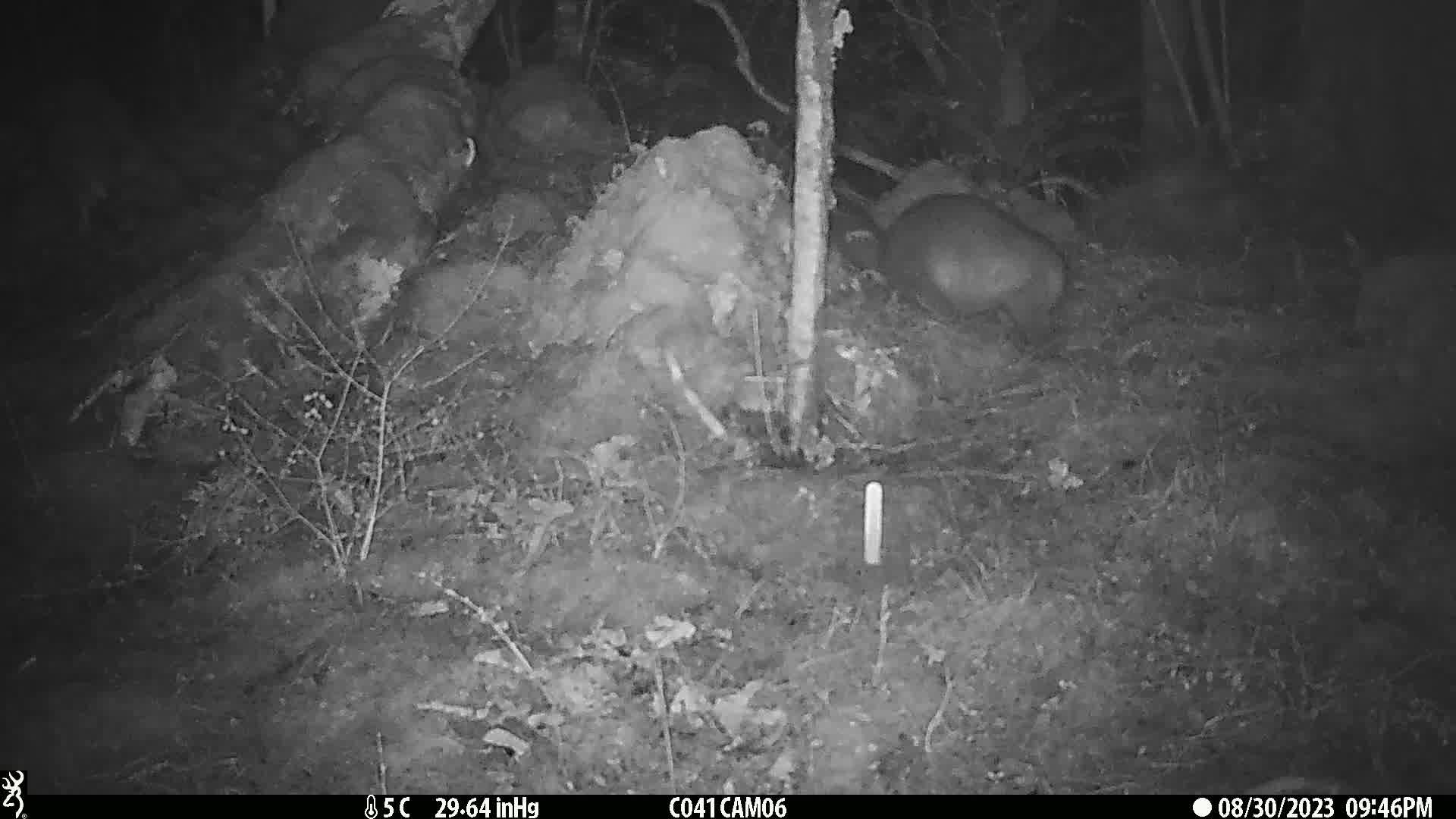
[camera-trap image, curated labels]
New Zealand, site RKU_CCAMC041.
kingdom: Animalia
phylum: Chordata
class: Mammalia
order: Diprotodontia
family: Phalangeridae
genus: Trichosurus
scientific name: Trichosurus vulpecula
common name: common brushtail possum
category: possum